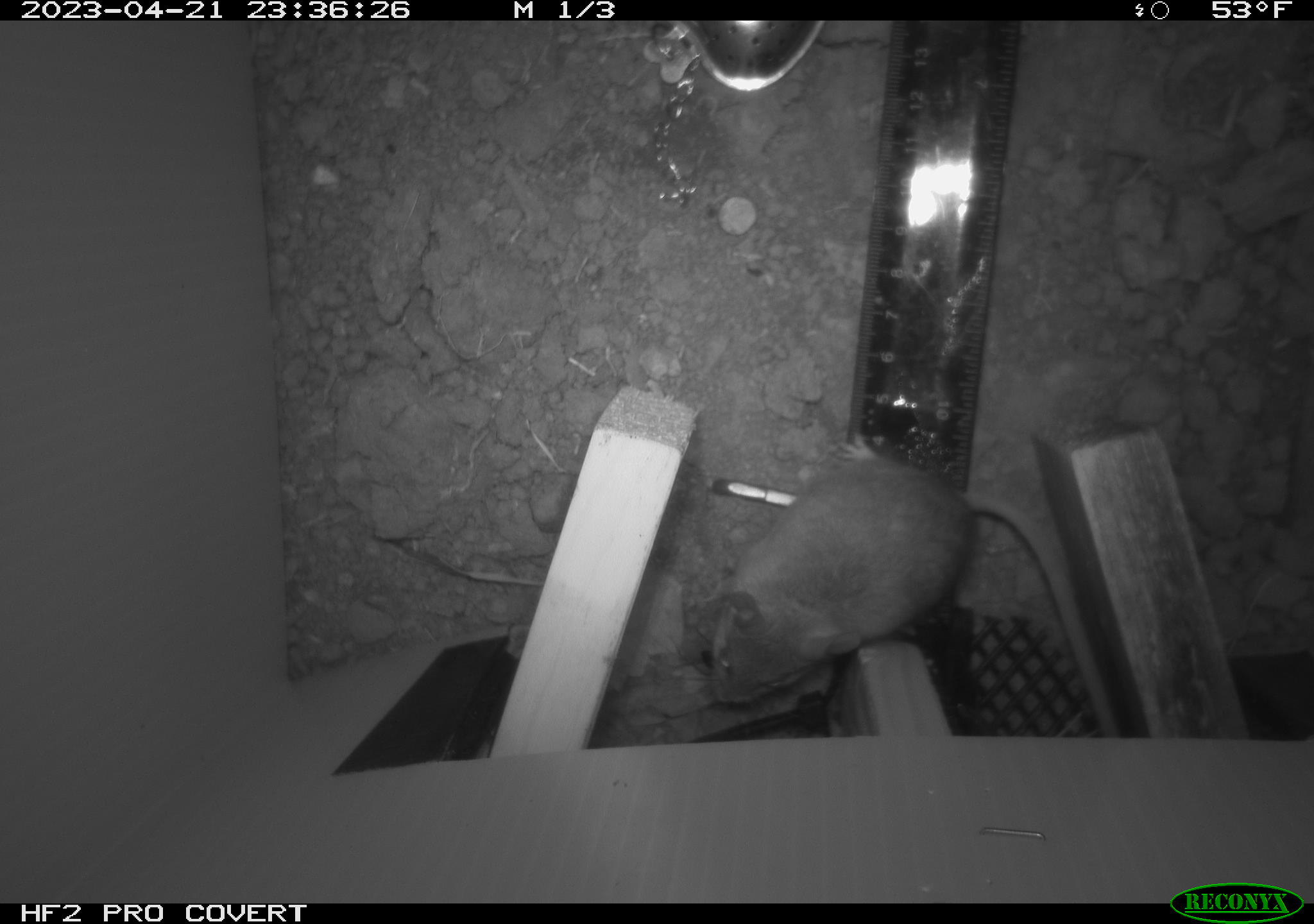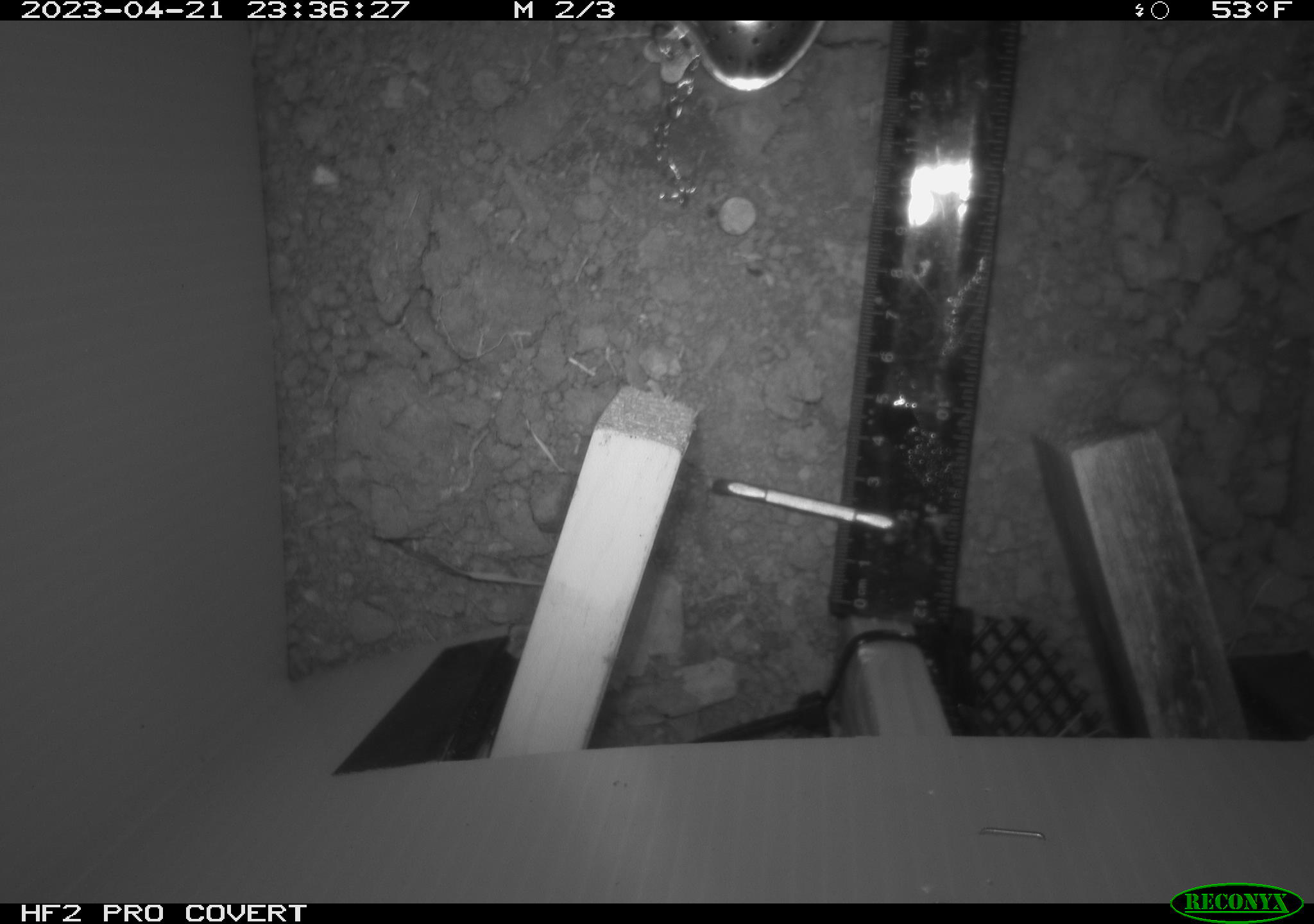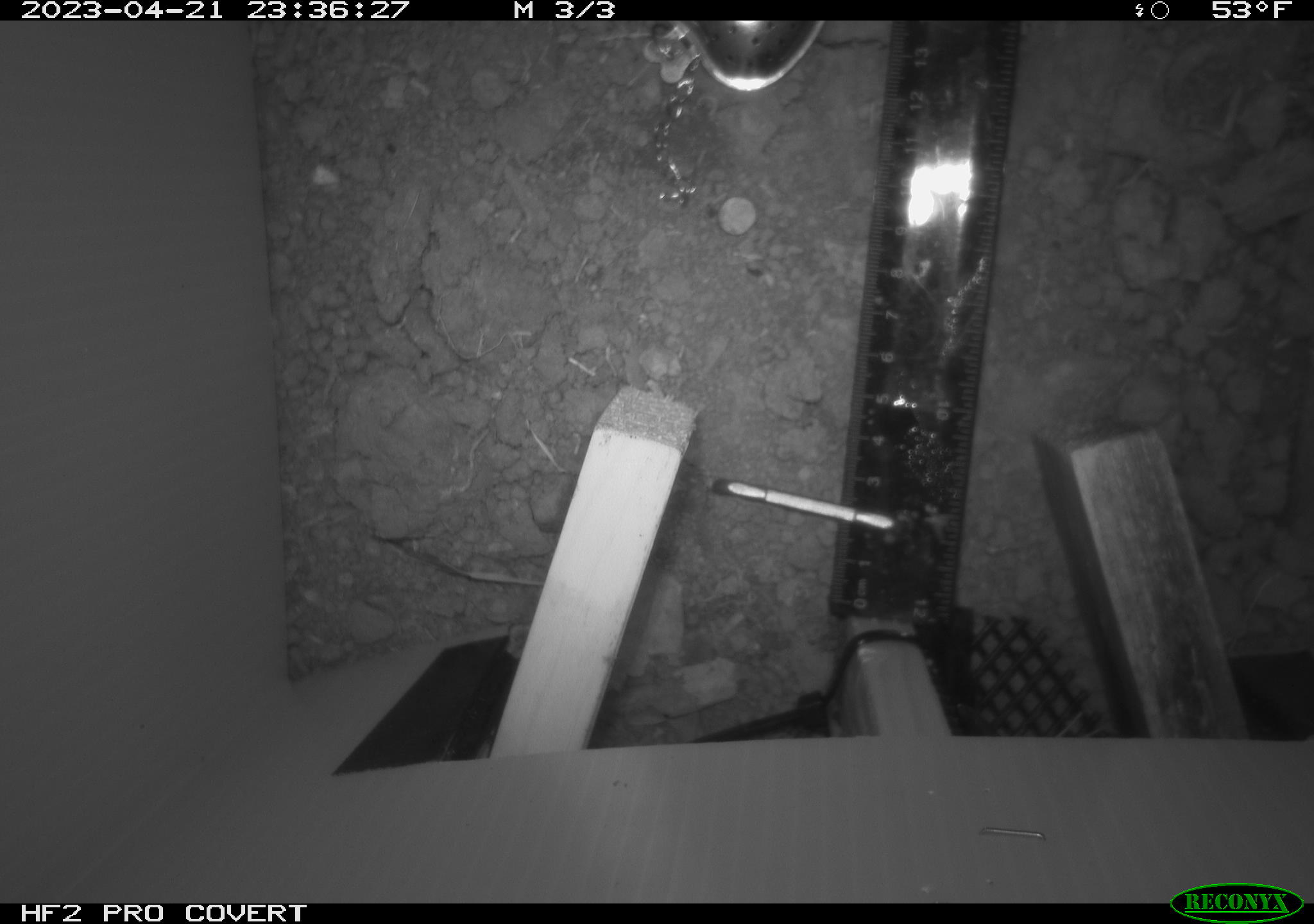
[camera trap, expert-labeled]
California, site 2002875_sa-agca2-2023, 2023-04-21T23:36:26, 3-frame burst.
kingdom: Animalia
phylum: Chordata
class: Mammalia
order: Rodentia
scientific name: Rodentia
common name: mouse species